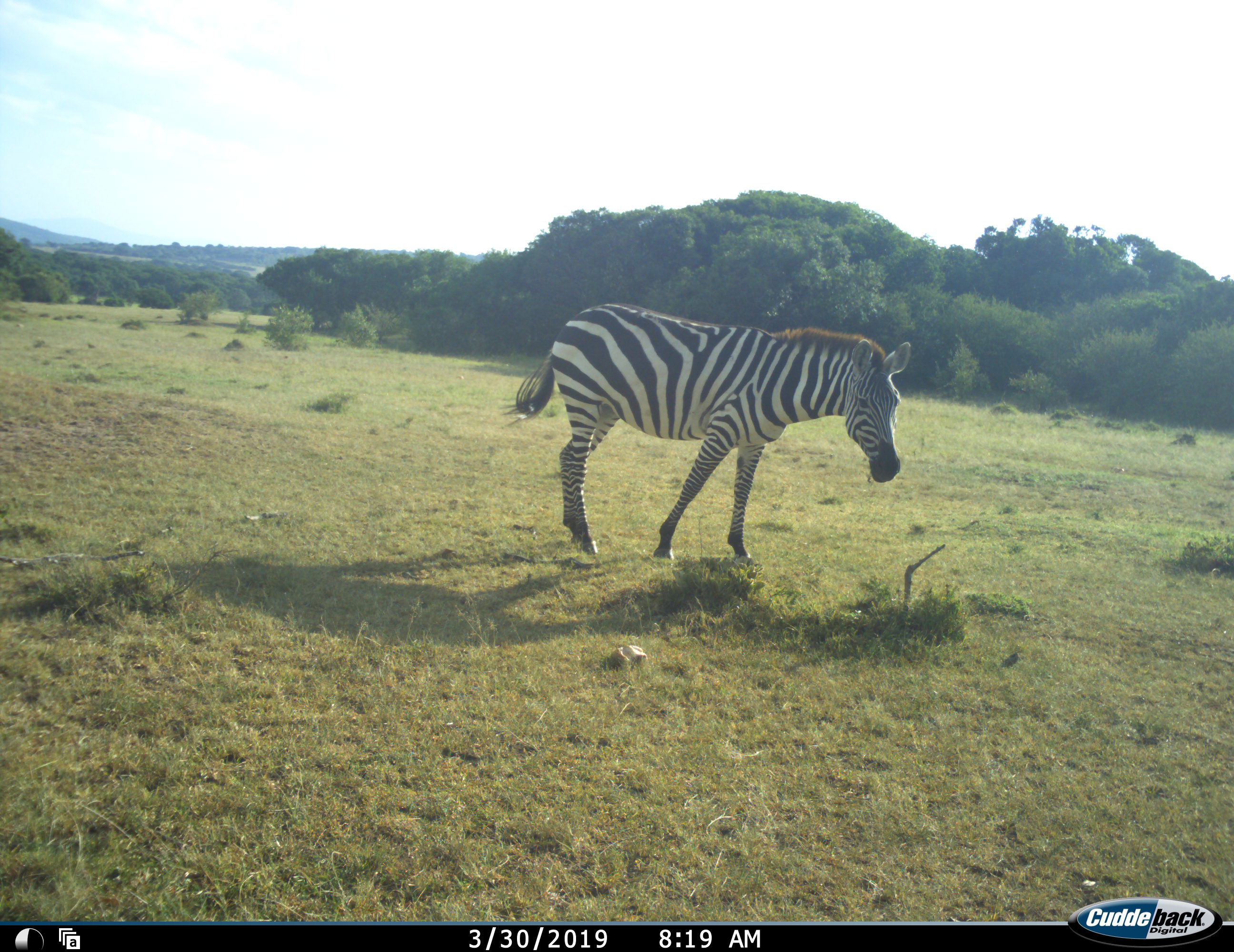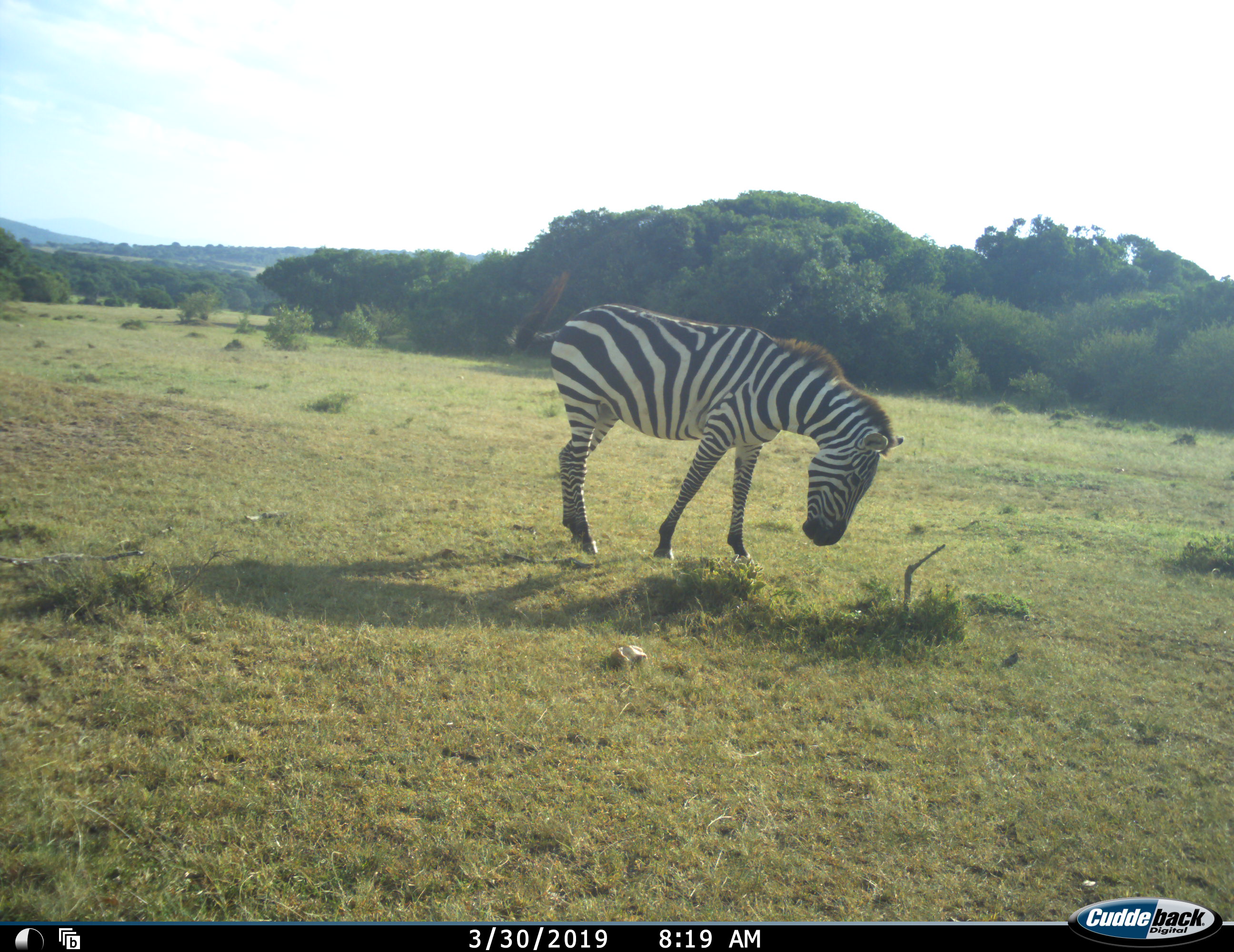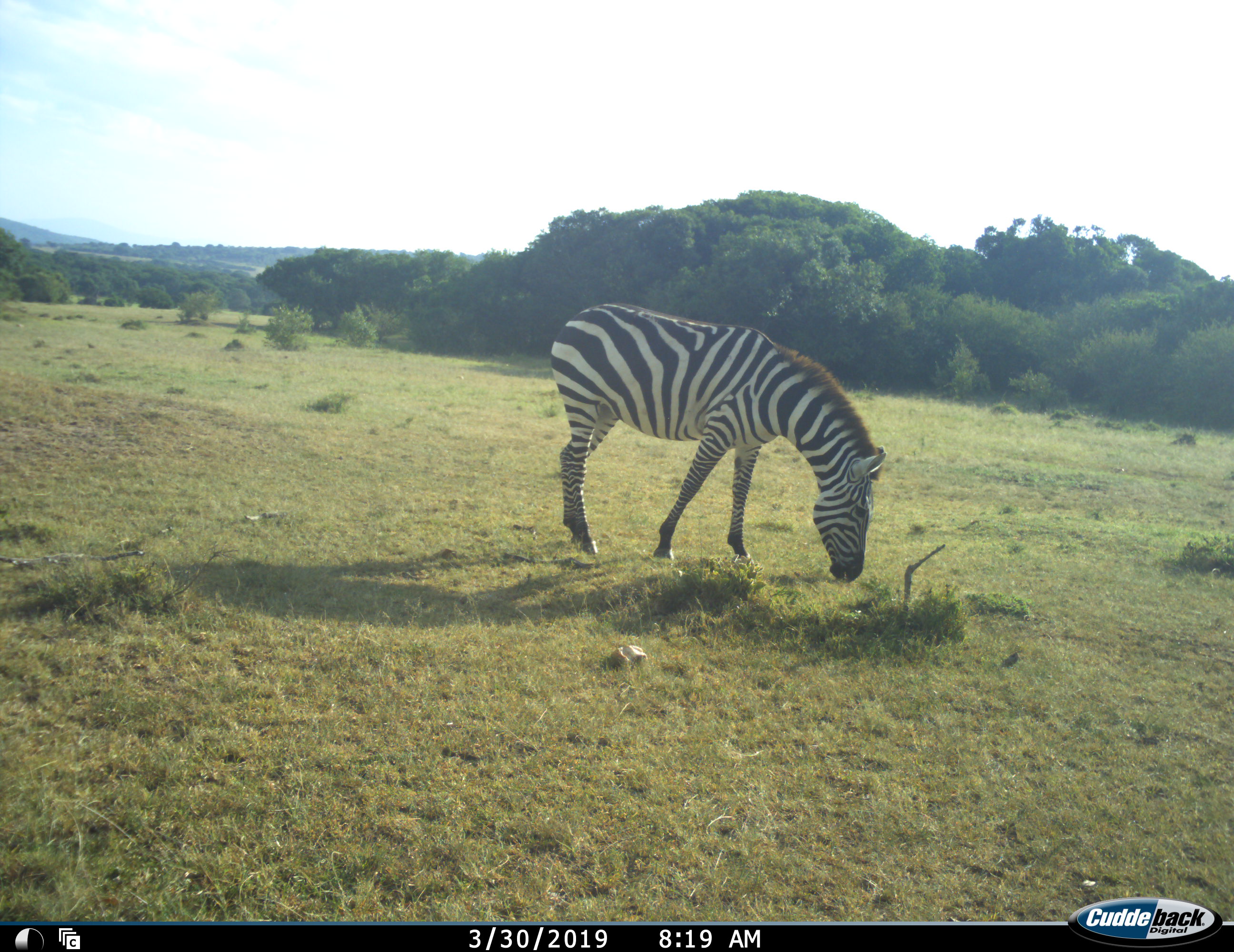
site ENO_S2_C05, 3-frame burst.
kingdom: Animalia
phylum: Chordata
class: Mammalia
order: Perissodactyla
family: Equidae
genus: Equus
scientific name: Equus quagga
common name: plains zebra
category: zebraplains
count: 1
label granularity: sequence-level